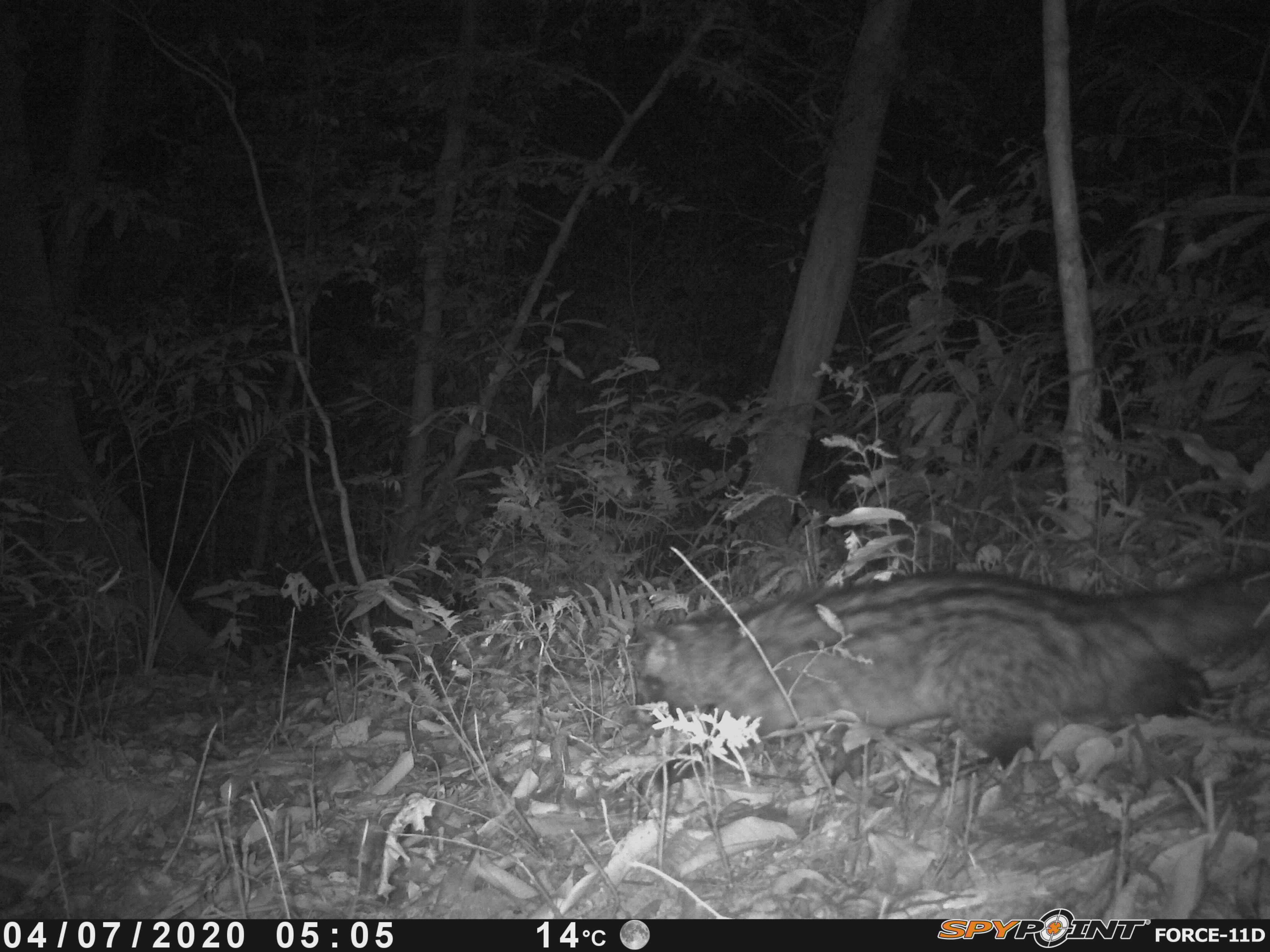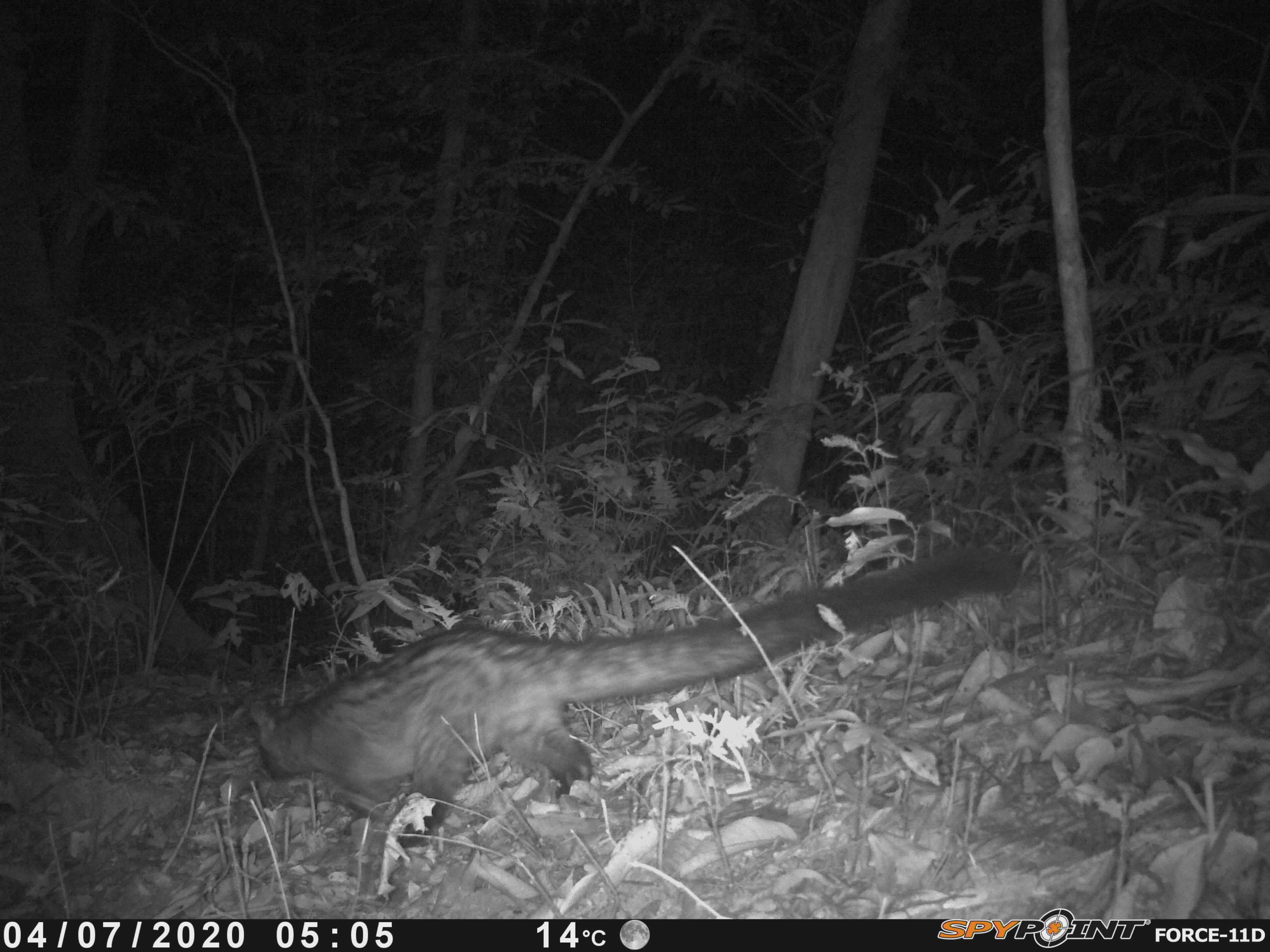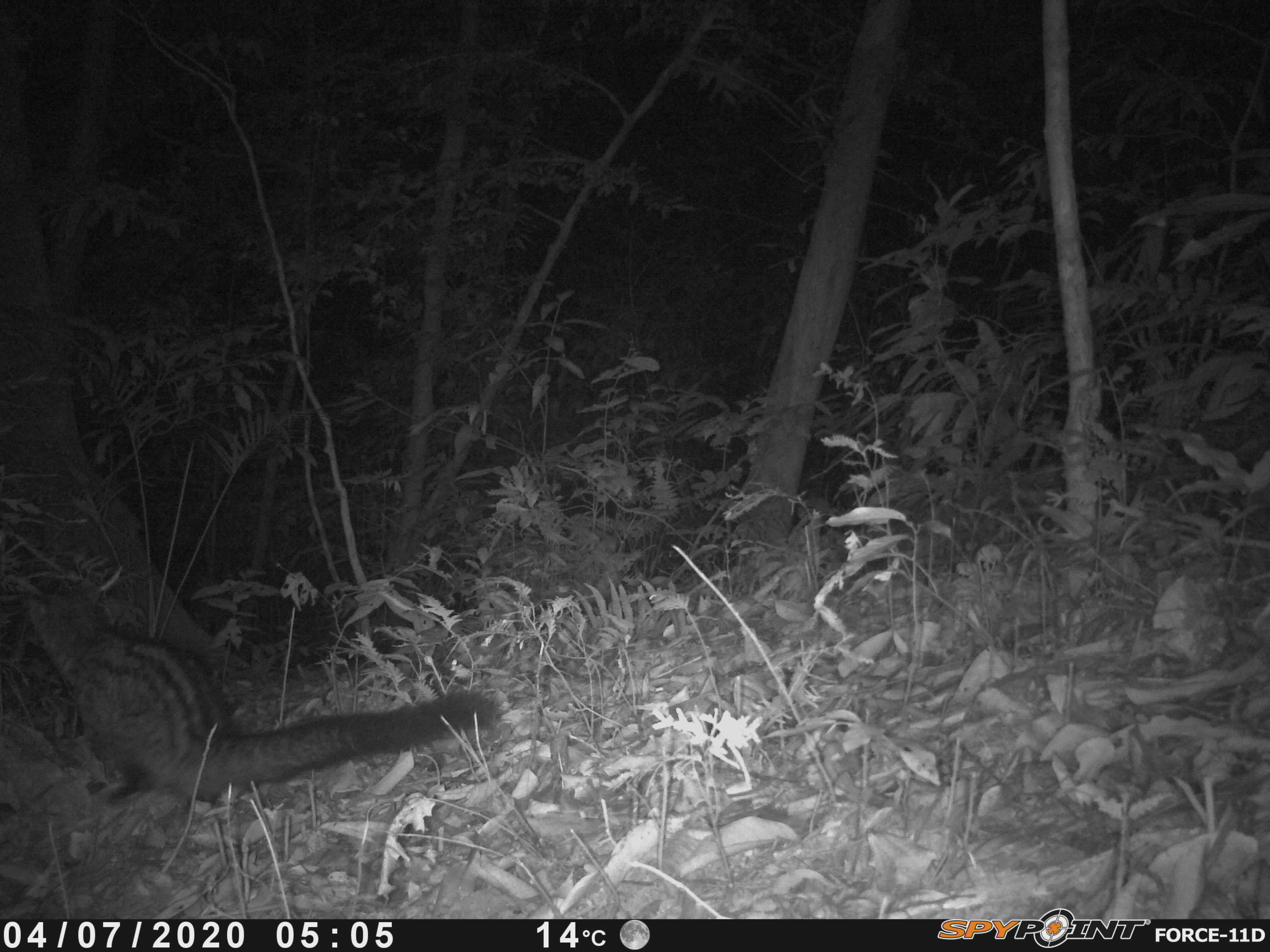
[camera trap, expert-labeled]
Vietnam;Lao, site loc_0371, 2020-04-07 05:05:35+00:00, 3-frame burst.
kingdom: Animalia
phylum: Chordata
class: Mammalia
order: Carnivora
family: Viverridae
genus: Paradoxurus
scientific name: Paradoxurus hermaphroditus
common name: common palm civet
Common palm civet (Paradoxurus hermaphroditus). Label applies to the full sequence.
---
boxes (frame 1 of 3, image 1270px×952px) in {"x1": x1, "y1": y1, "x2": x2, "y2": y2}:
common palm civet: {"x1": 630, "y1": 566, "x2": 1270, "y2": 821}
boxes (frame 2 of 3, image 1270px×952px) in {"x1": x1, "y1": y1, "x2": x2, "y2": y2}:
common palm civet: {"x1": 248, "y1": 543, "x2": 1023, "y2": 849}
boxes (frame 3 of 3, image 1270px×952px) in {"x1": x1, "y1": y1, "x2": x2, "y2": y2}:
common palm civet: {"x1": 23, "y1": 582, "x2": 503, "y2": 809}